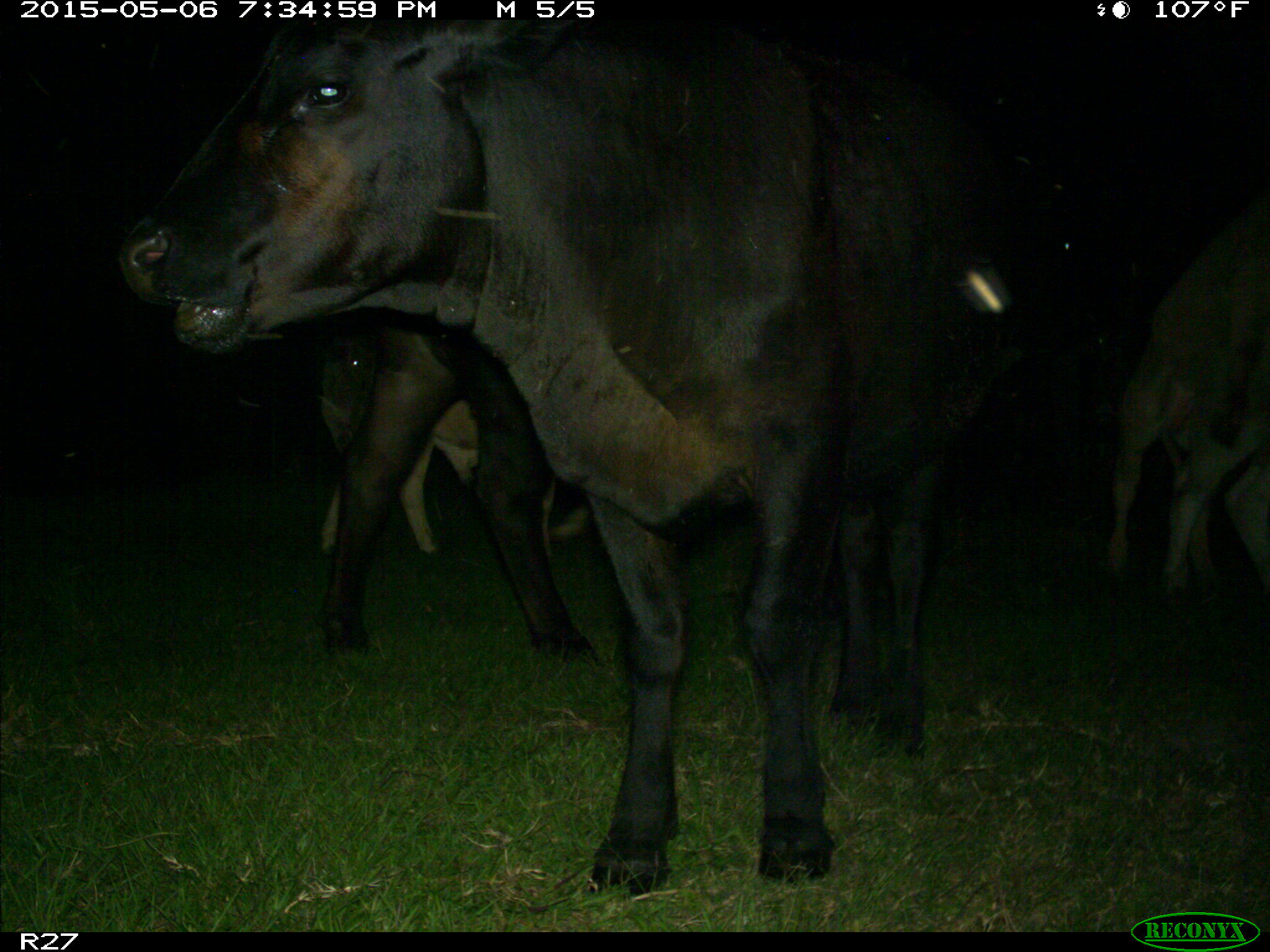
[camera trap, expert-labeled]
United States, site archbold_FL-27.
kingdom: Animalia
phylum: Chordata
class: Mammalia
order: Artiodactyla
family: Bovidae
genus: Bos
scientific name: Bos taurus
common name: domestic cow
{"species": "Bos taurus (domestic cow)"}